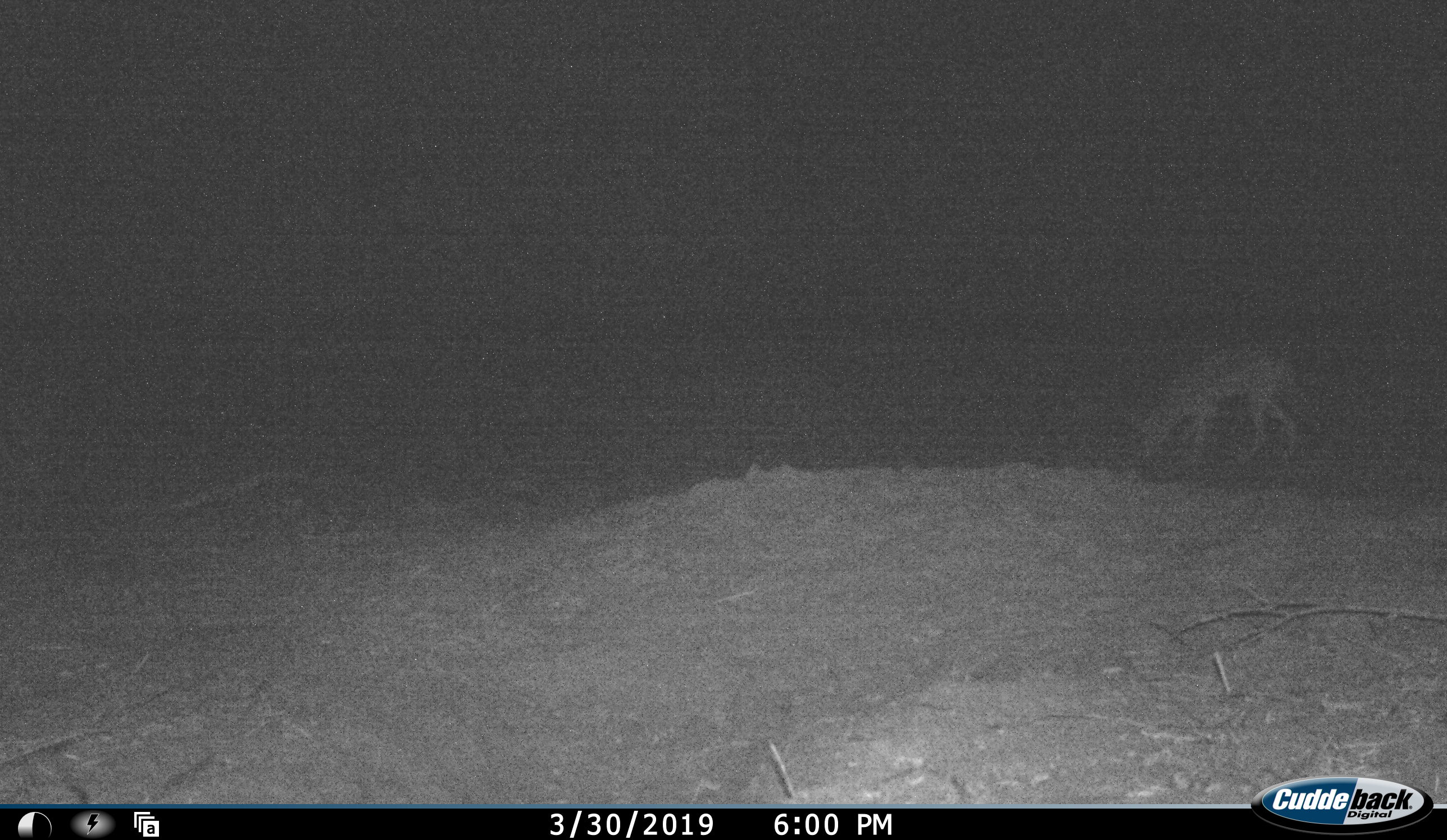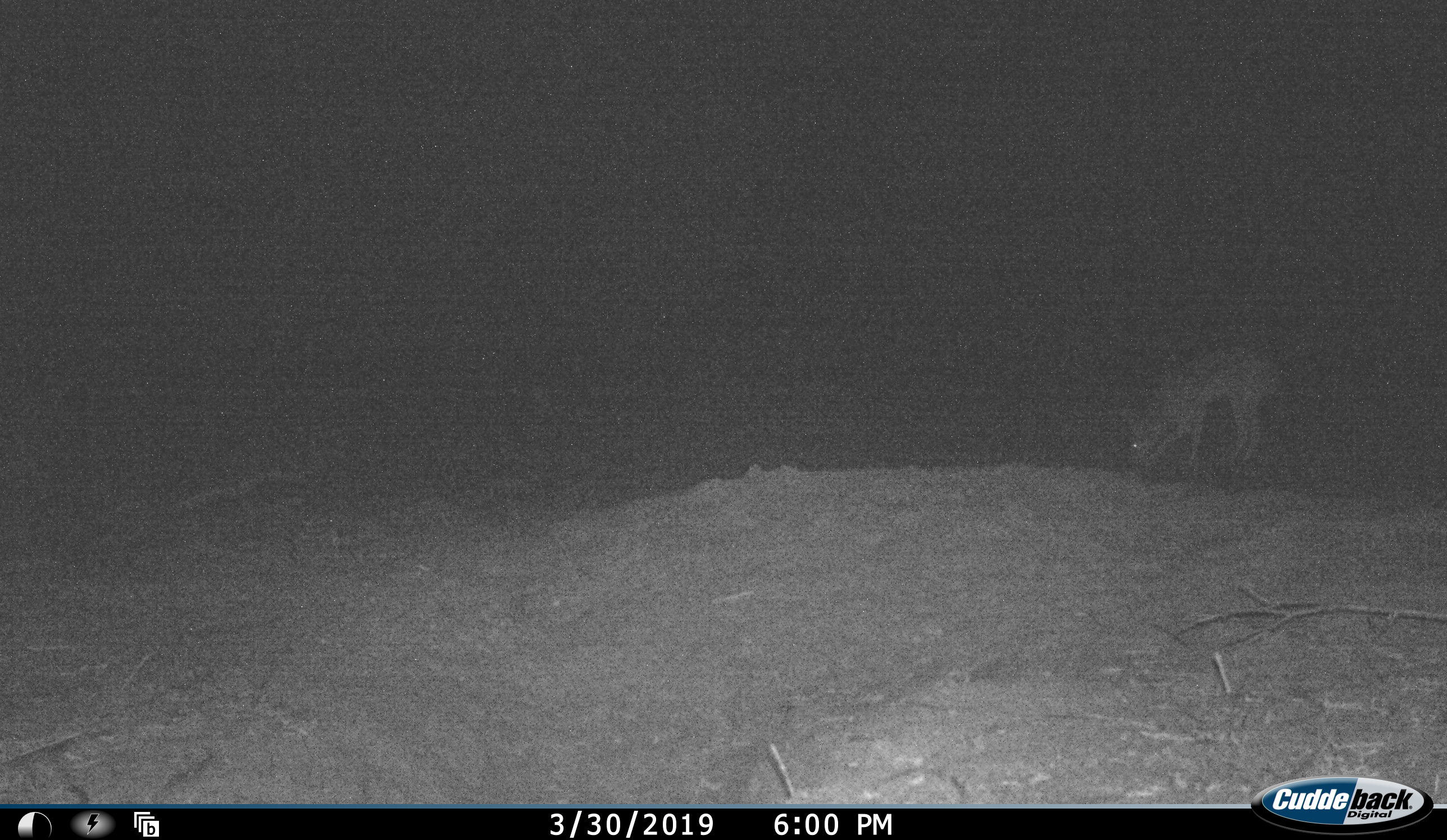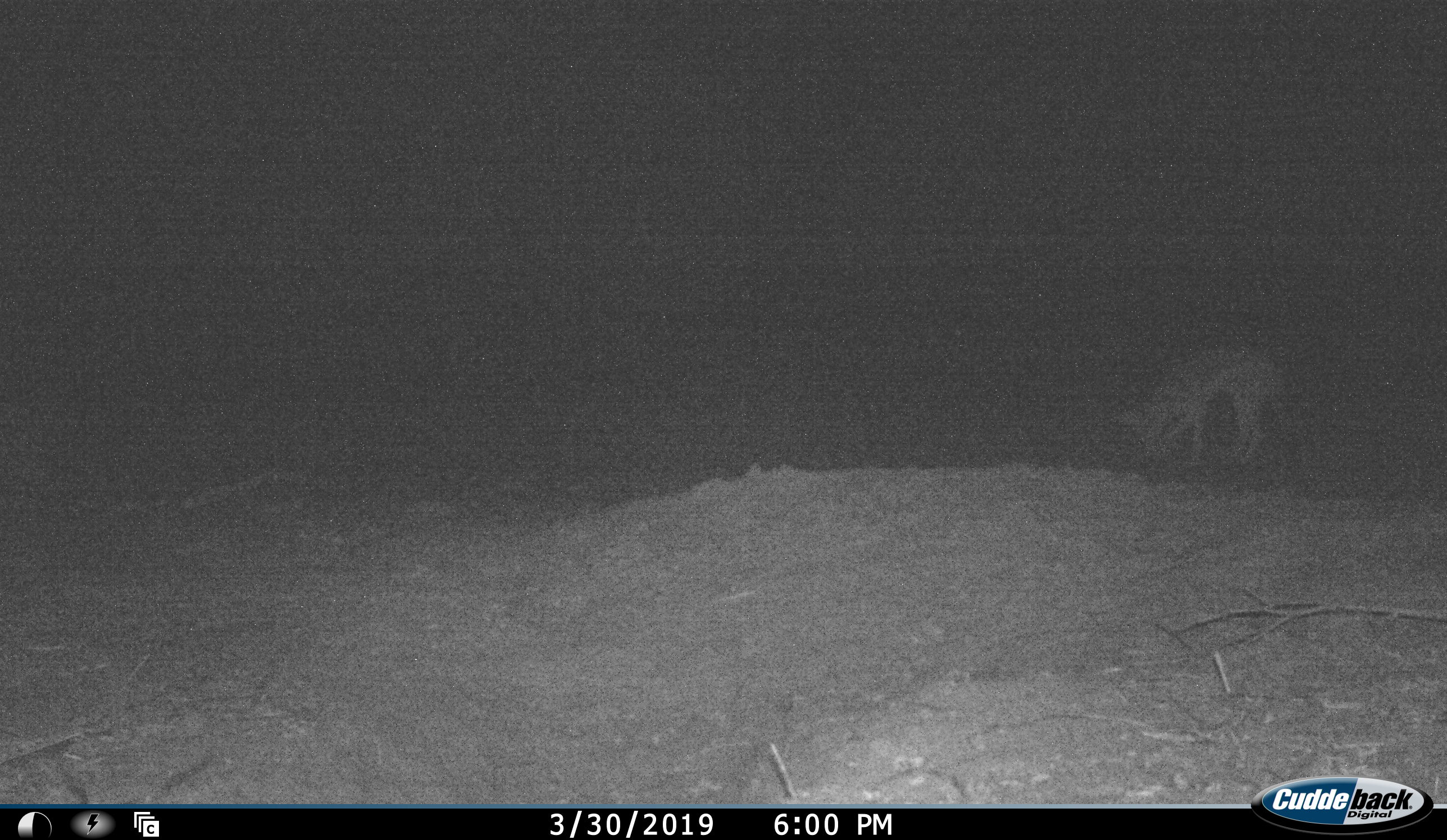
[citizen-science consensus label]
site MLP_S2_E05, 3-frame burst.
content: unidentified animal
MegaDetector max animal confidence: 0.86